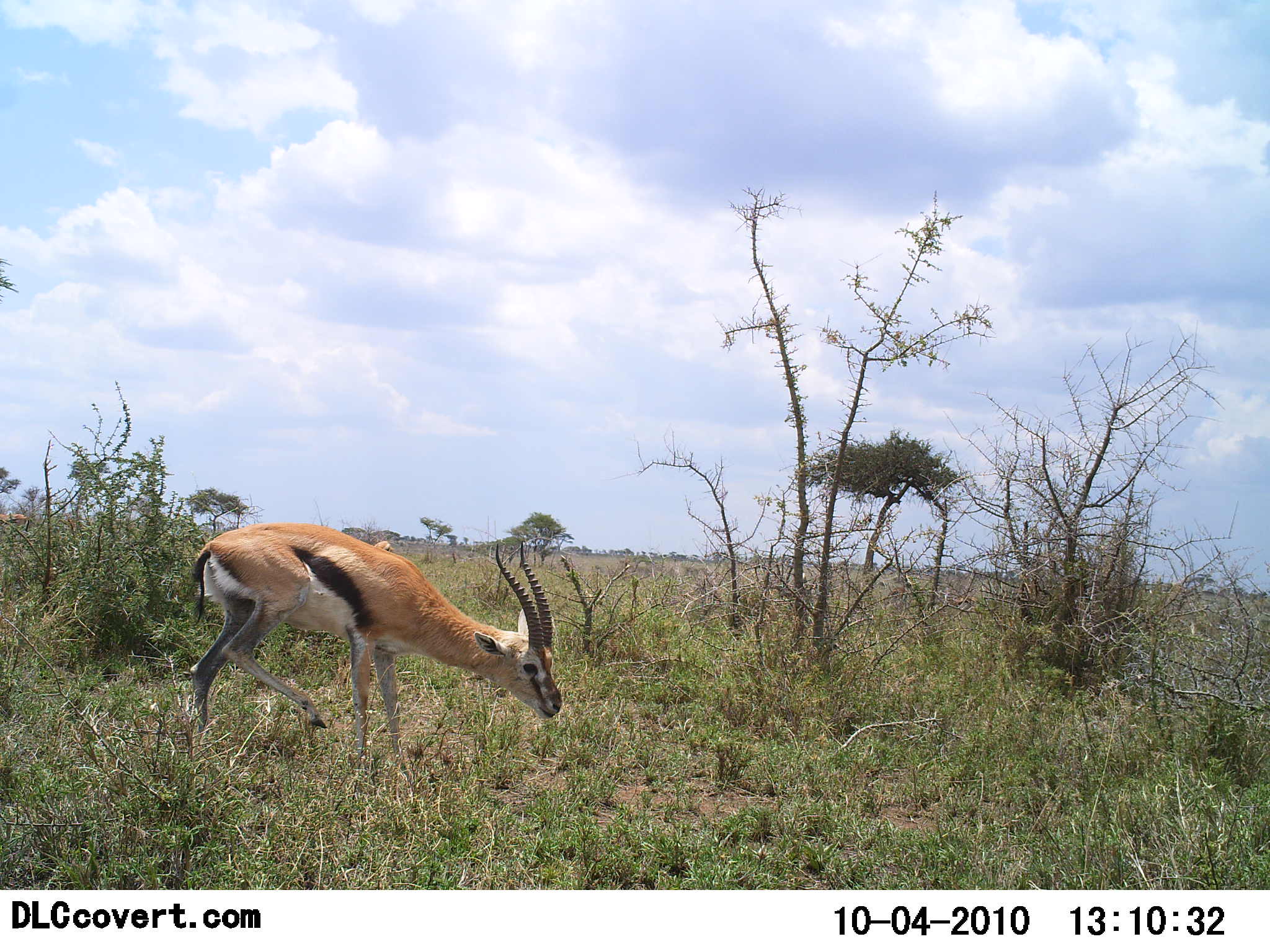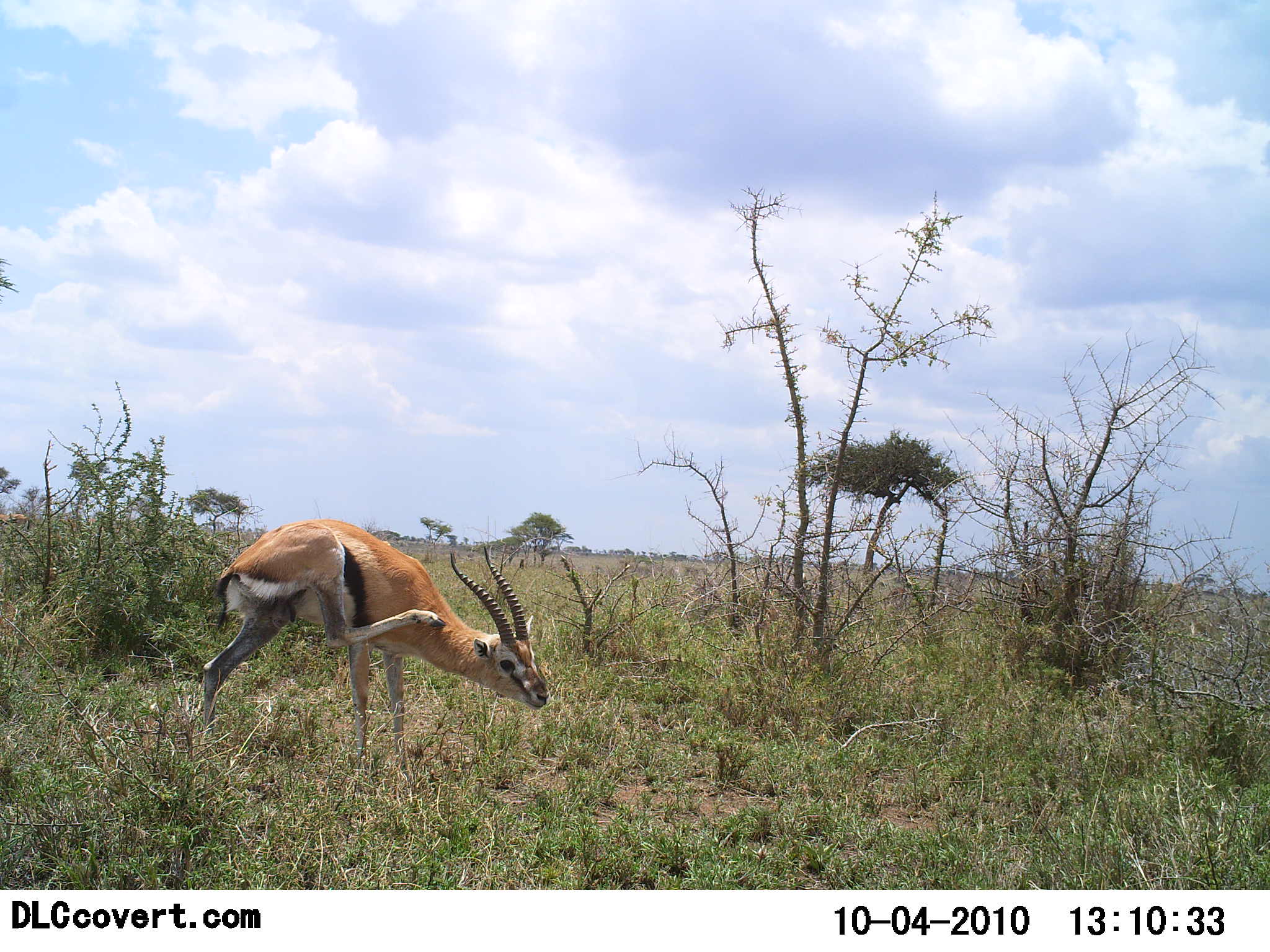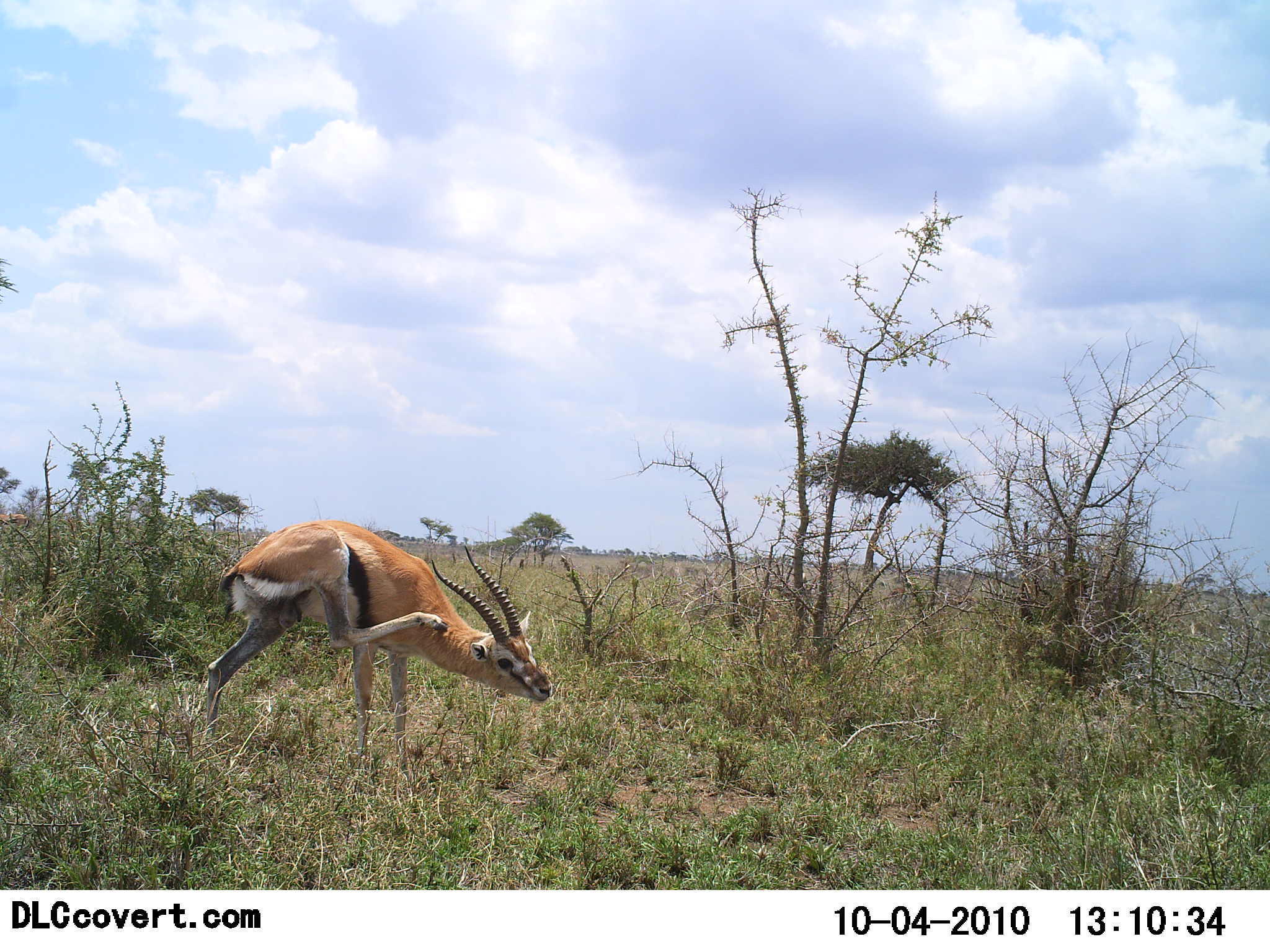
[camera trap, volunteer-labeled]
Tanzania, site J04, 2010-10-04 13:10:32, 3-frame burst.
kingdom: Animalia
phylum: Chordata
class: Mammalia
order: Artiodactyla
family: Bovidae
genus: Eudorcas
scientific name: Eudorcas thomsonii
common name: thomson's gazelle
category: gazellethomsons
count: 1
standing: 65%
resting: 18%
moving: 18%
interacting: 6%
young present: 0%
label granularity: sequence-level